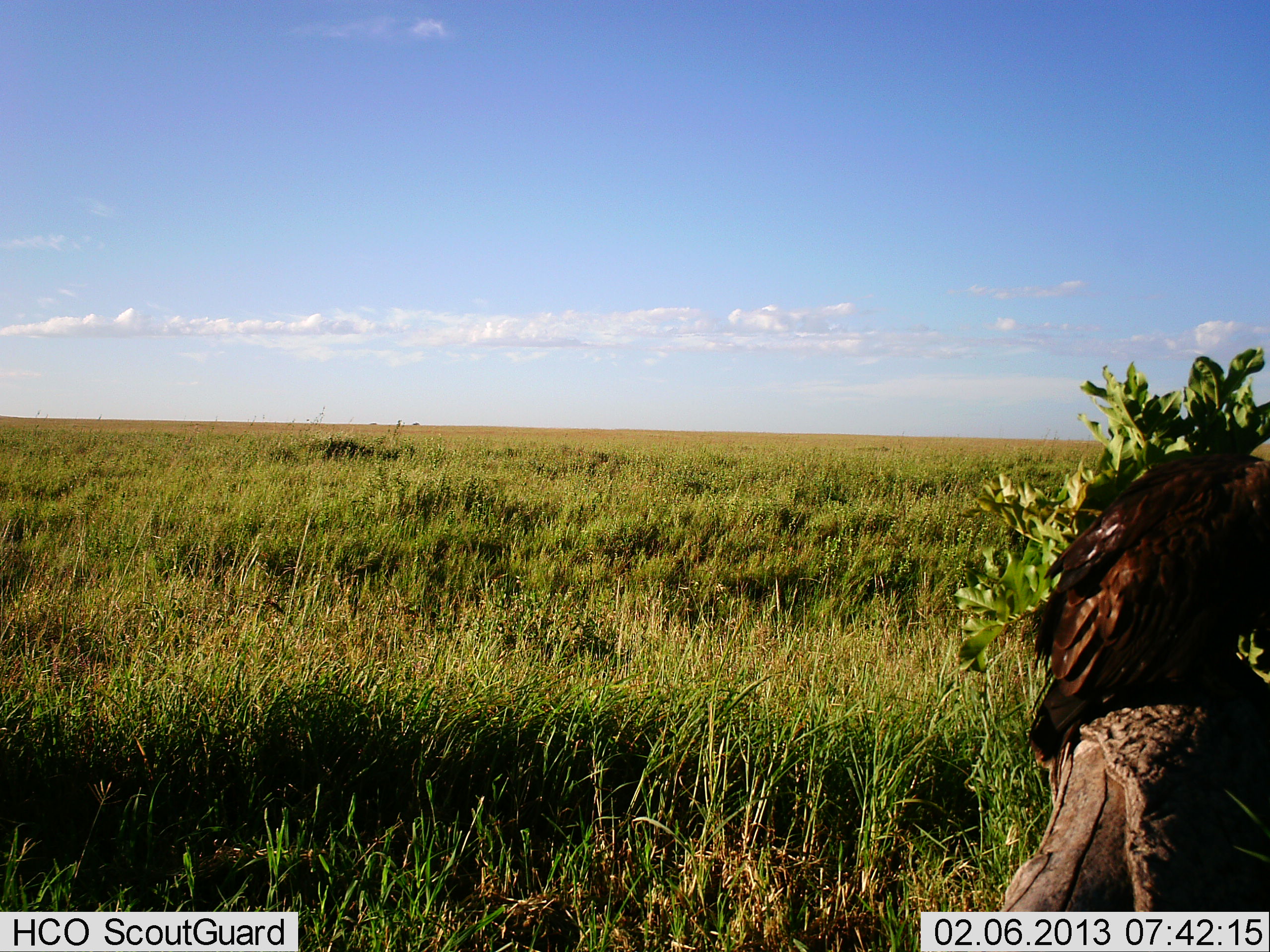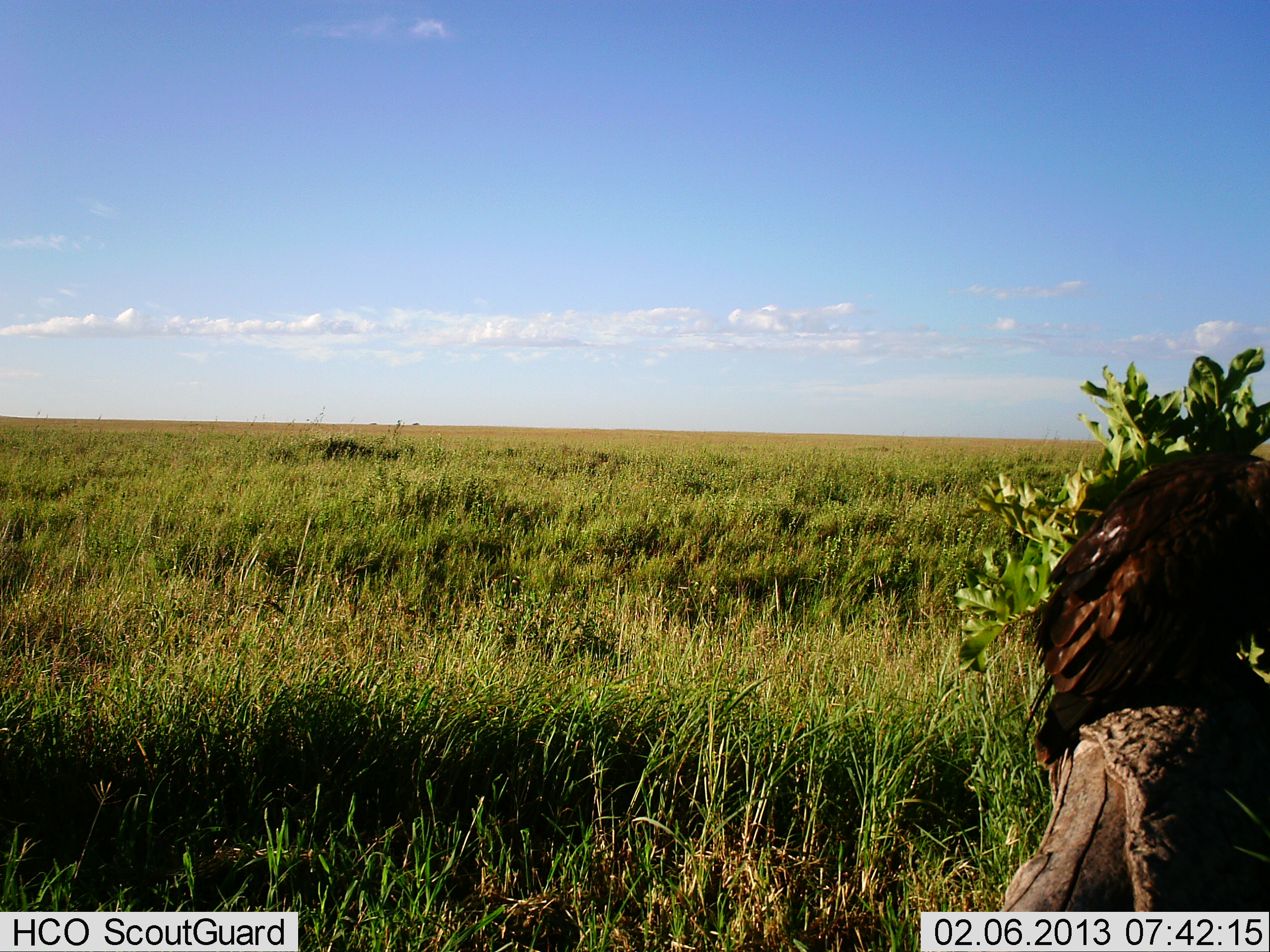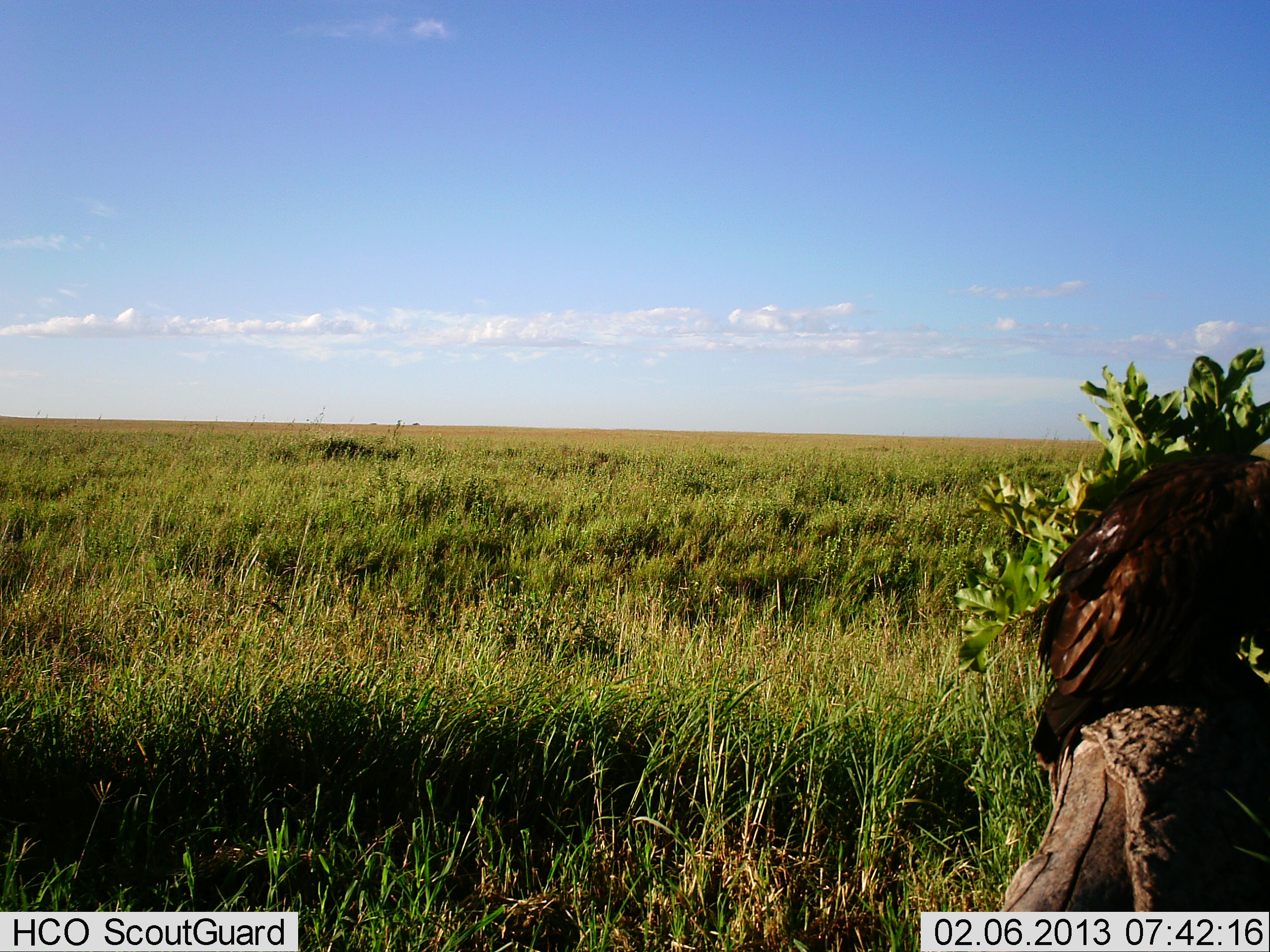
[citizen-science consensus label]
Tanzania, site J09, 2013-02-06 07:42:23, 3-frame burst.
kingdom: Animalia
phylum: Chordata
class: Aves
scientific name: Aves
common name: bird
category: otherbird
Otherbird (bird) (Aves), count 1. Behavior (volunteer vote fractions): standing 32%, resting 65%, moving 0%, interacting 0%. Young present (vote fraction): 0%. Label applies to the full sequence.